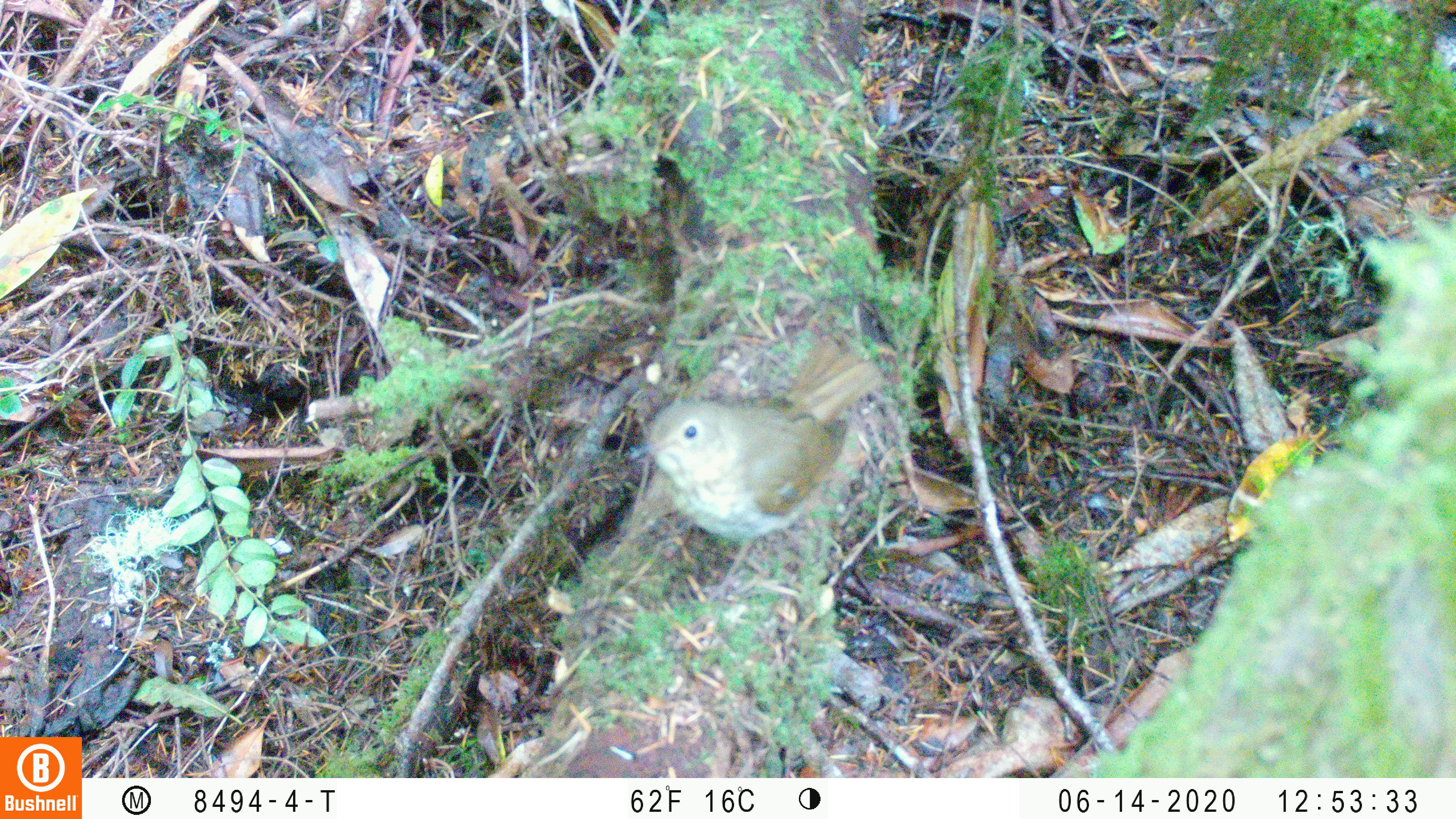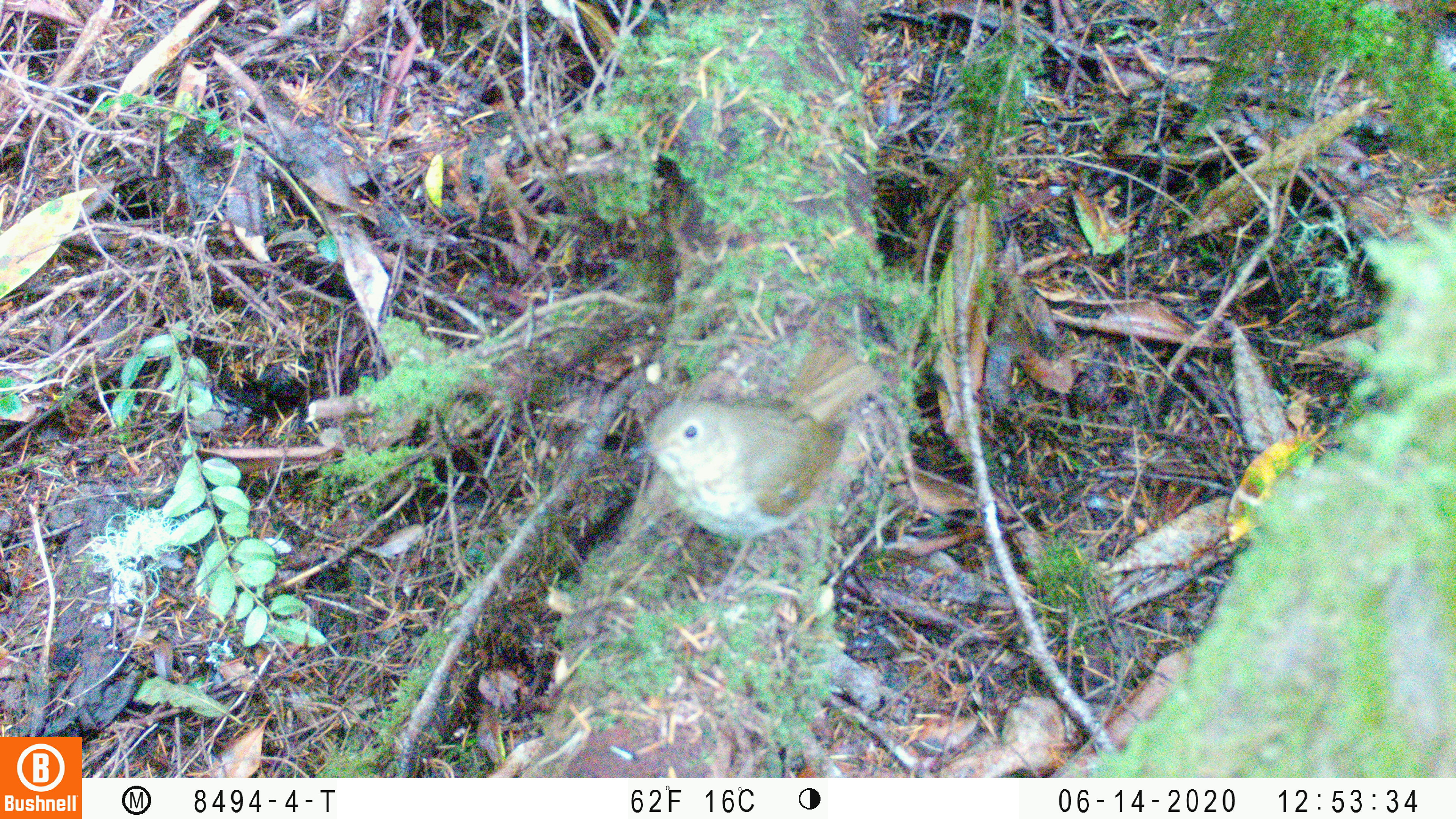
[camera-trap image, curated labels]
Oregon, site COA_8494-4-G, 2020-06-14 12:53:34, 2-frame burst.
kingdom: Animalia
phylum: Chordata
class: Aves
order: Passeriformes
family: Turdidae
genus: Catharus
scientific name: Catharus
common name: brown thrushes and nightingale-thrushes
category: catharus species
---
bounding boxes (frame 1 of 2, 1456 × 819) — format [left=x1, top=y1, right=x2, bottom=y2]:
catharus species: [left=628, top=343, right=884, bottom=550]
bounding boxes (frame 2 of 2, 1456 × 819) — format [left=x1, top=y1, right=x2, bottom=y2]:
catharus species: [left=628, top=343, right=881, bottom=550]